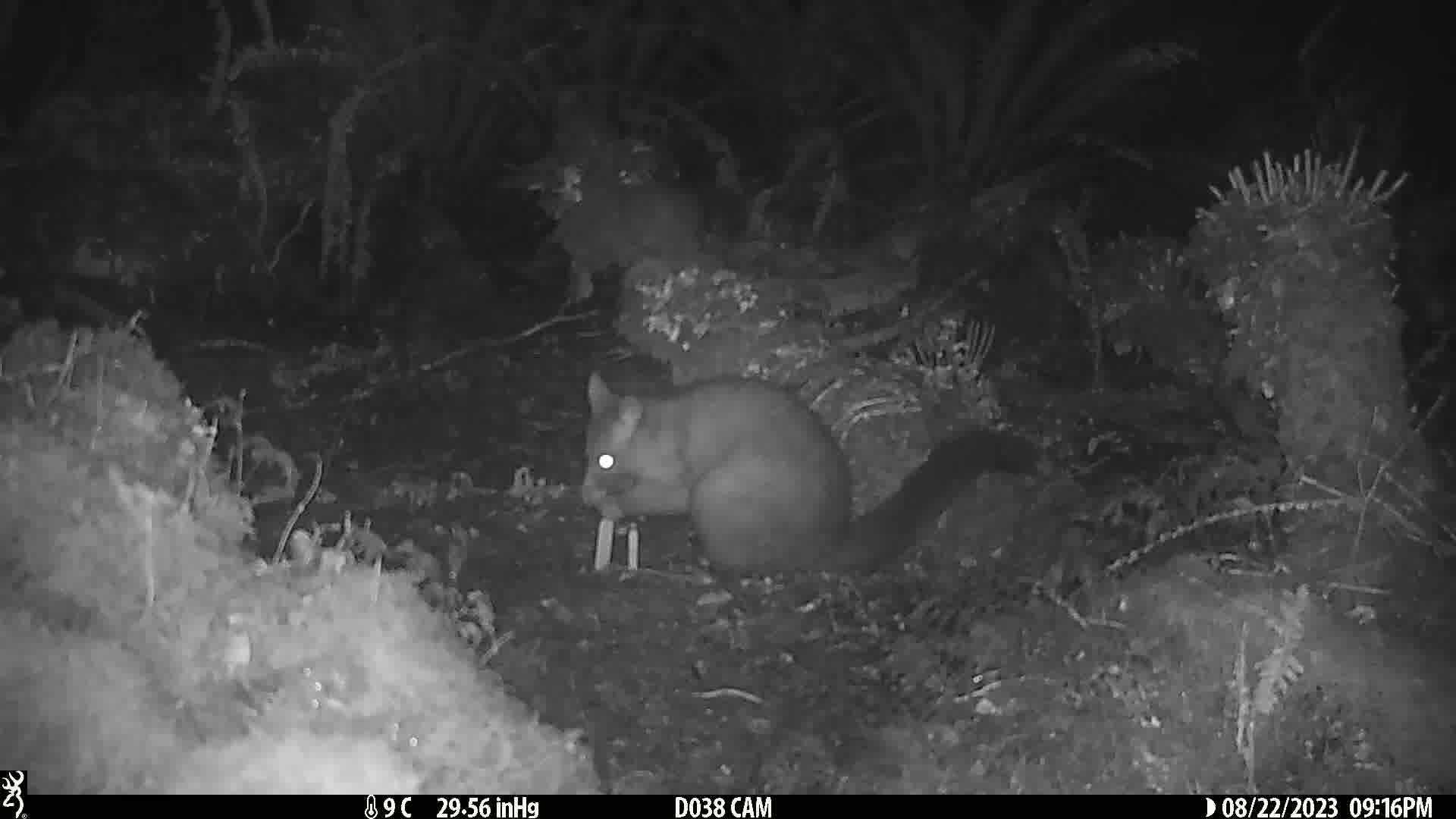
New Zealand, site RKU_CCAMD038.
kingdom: Animalia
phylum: Chordata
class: Mammalia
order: Diprotodontia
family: Phalangeridae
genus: Trichosurus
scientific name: Trichosurus vulpecula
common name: common brushtail possum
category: possum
Possum (common brushtail possum) (Trichosurus vulpecula).